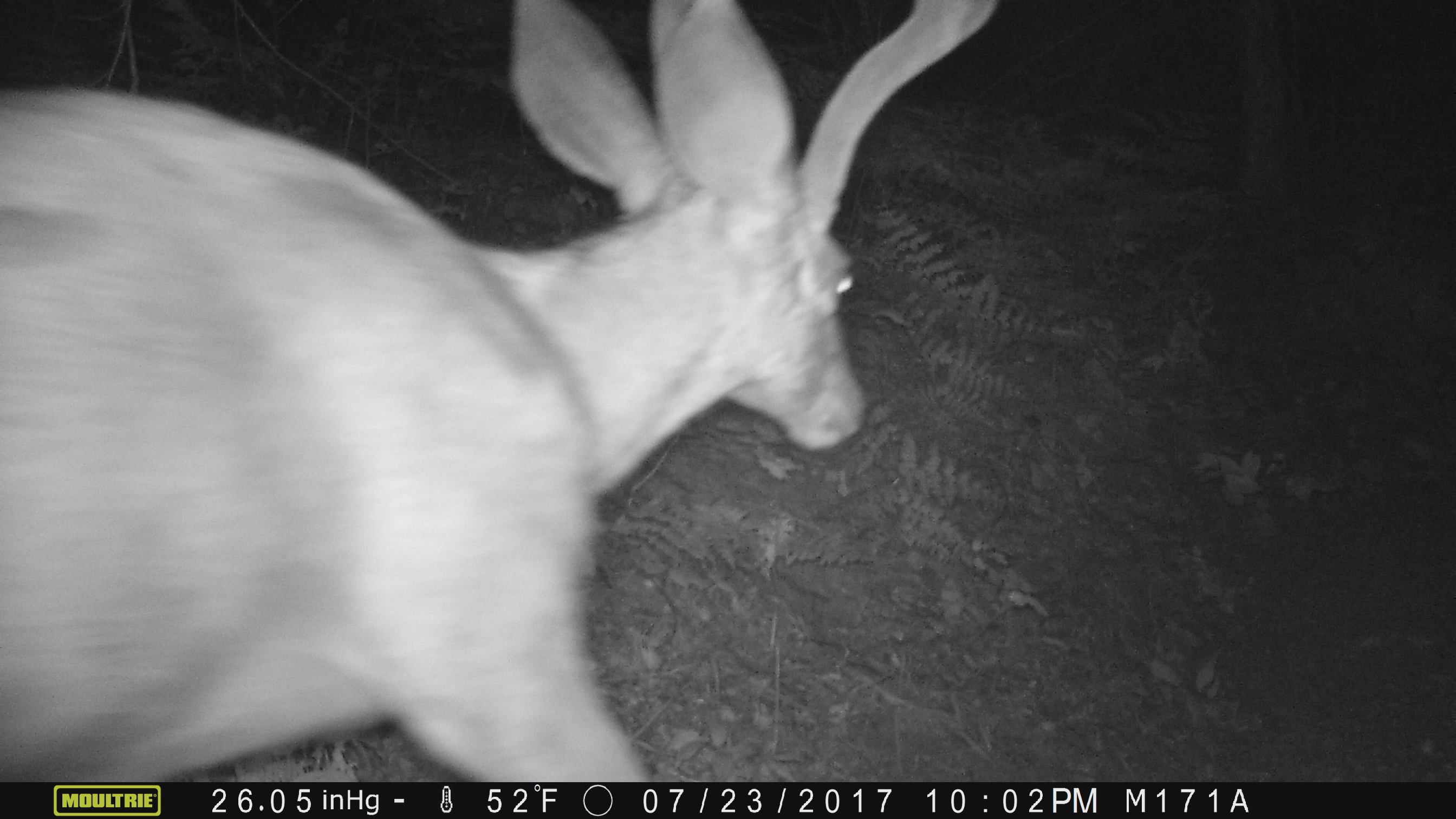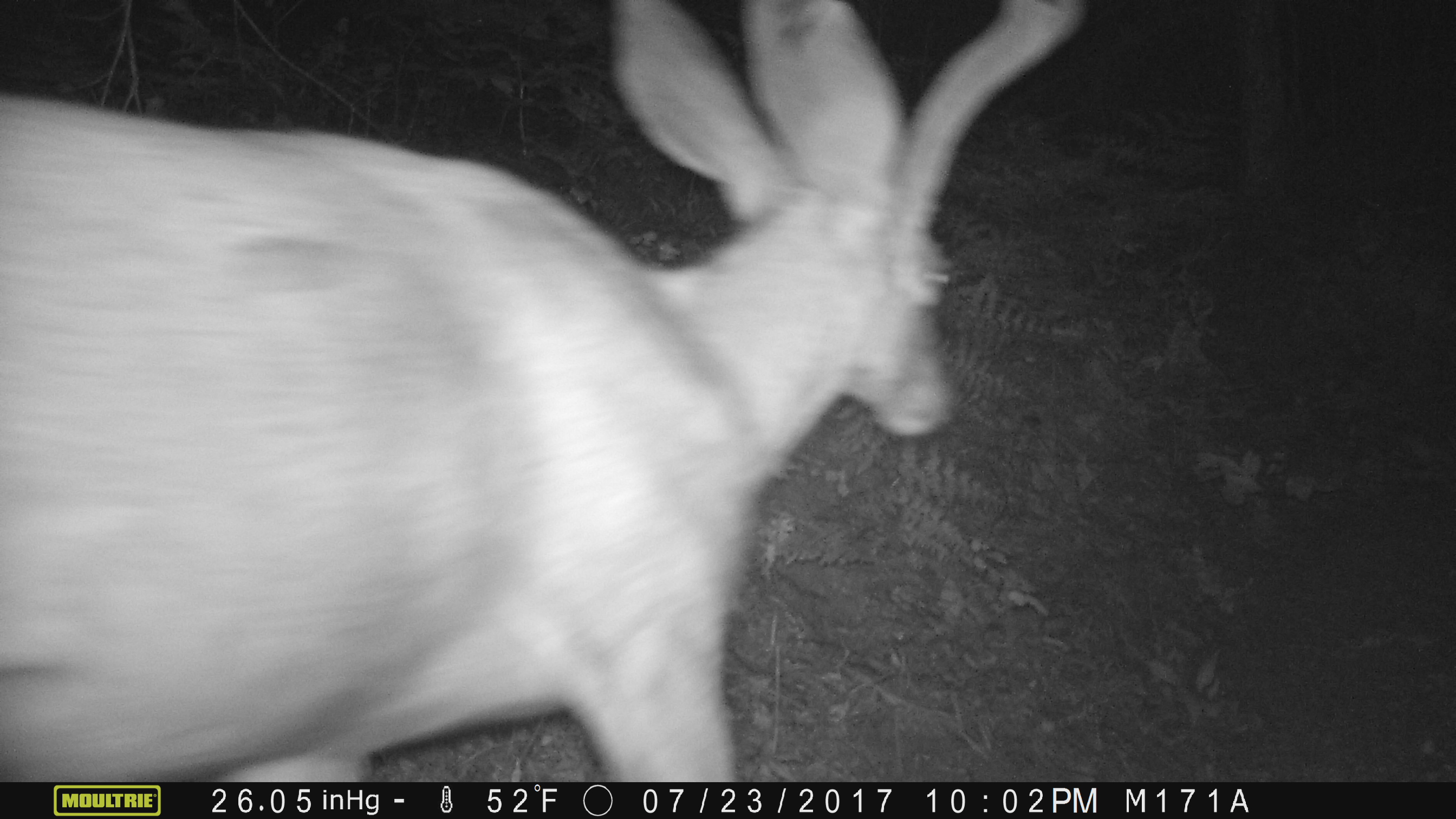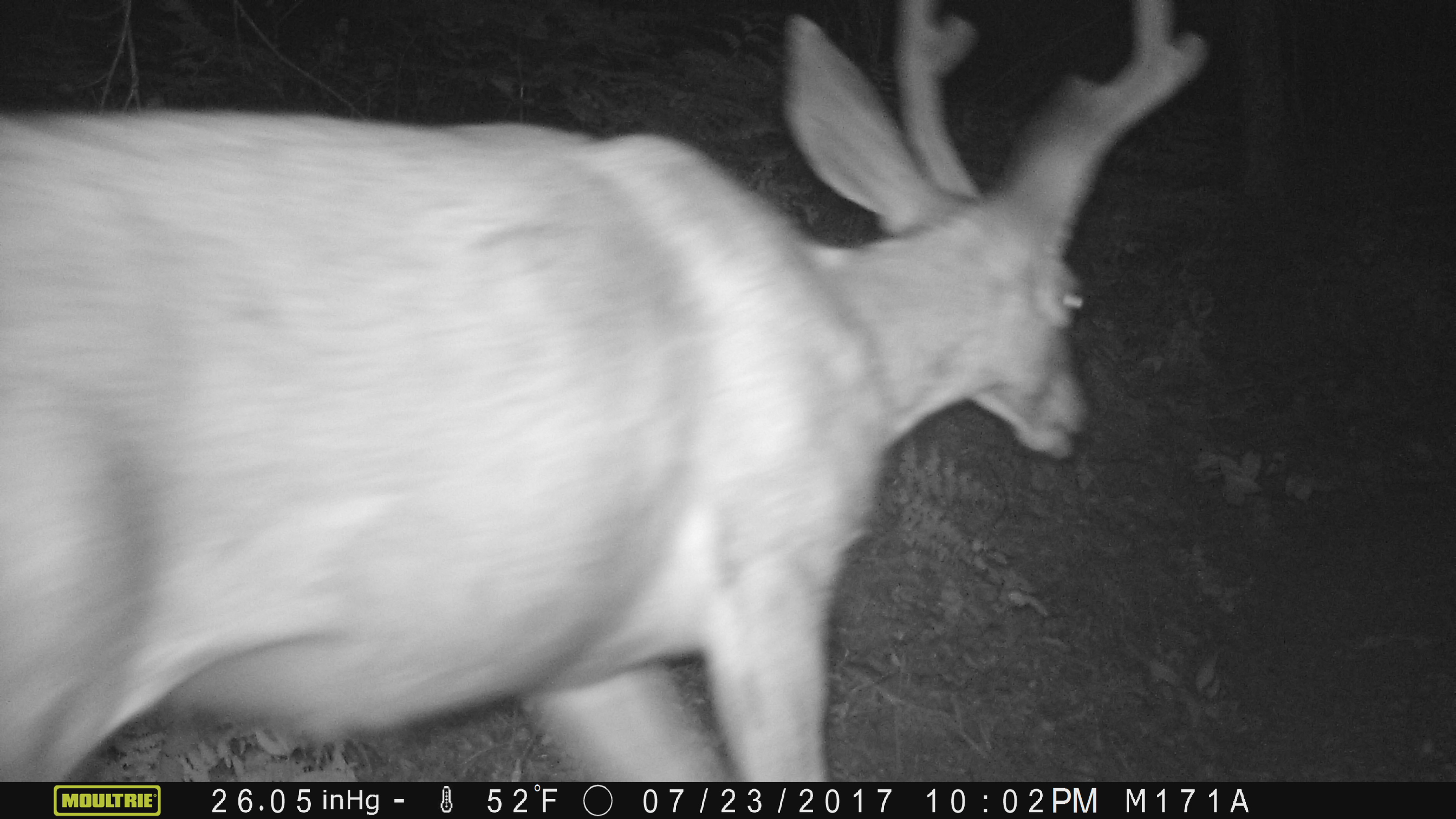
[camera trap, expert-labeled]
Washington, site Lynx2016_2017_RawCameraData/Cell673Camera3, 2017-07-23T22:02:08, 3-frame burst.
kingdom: Animalia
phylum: Chordata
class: Mammalia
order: Artiodactyla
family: Cervidae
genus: Odocoileus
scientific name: Odocoileus hemionus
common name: mule deer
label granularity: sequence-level